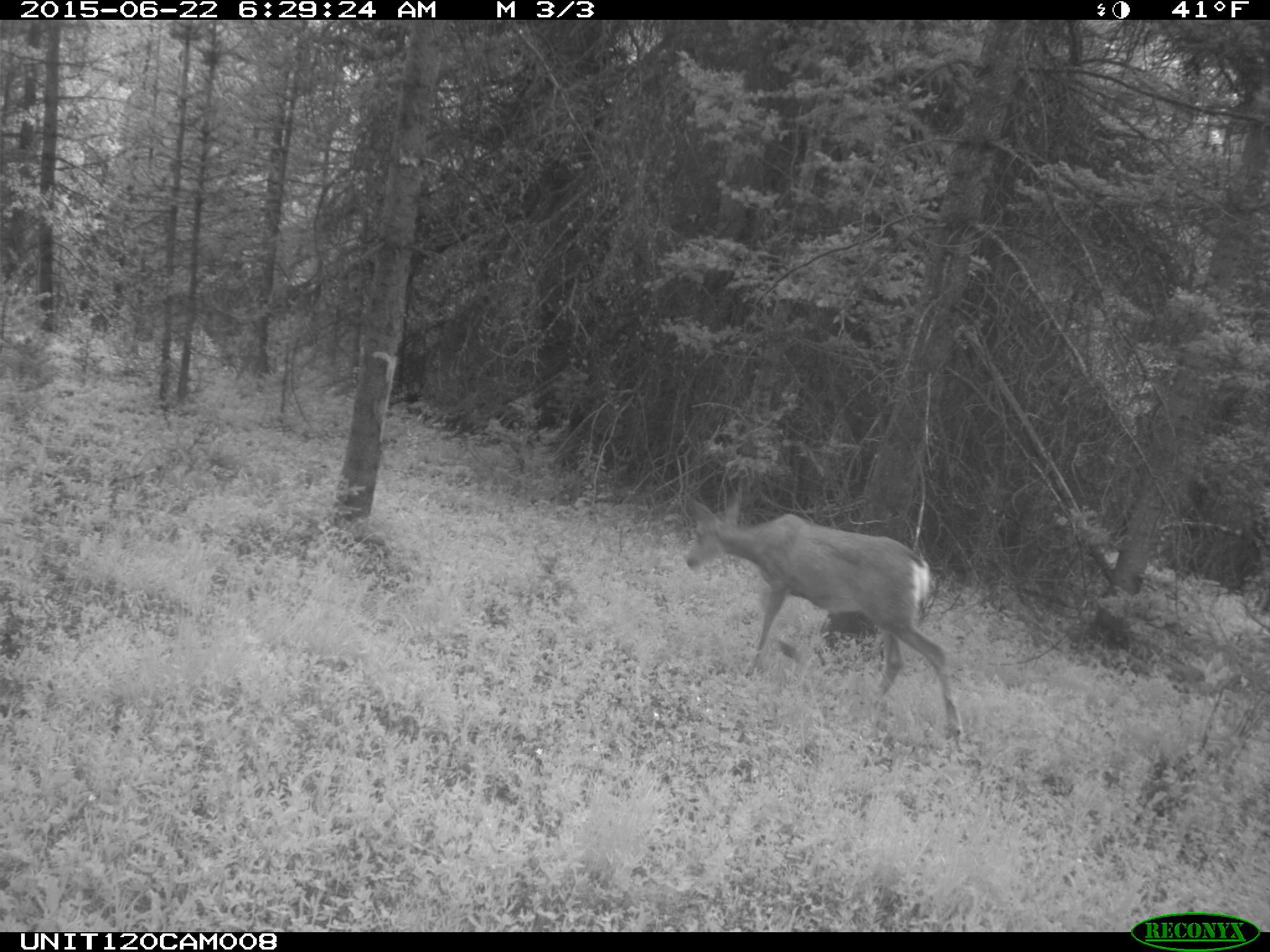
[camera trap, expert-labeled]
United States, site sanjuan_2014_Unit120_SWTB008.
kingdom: Animalia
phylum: Chordata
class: Mammalia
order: Artiodactyla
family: Cervidae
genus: Odocoileus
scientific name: Odocoileus hemionus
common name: mule deer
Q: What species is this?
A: Odocoileus hemionus (mule deer).